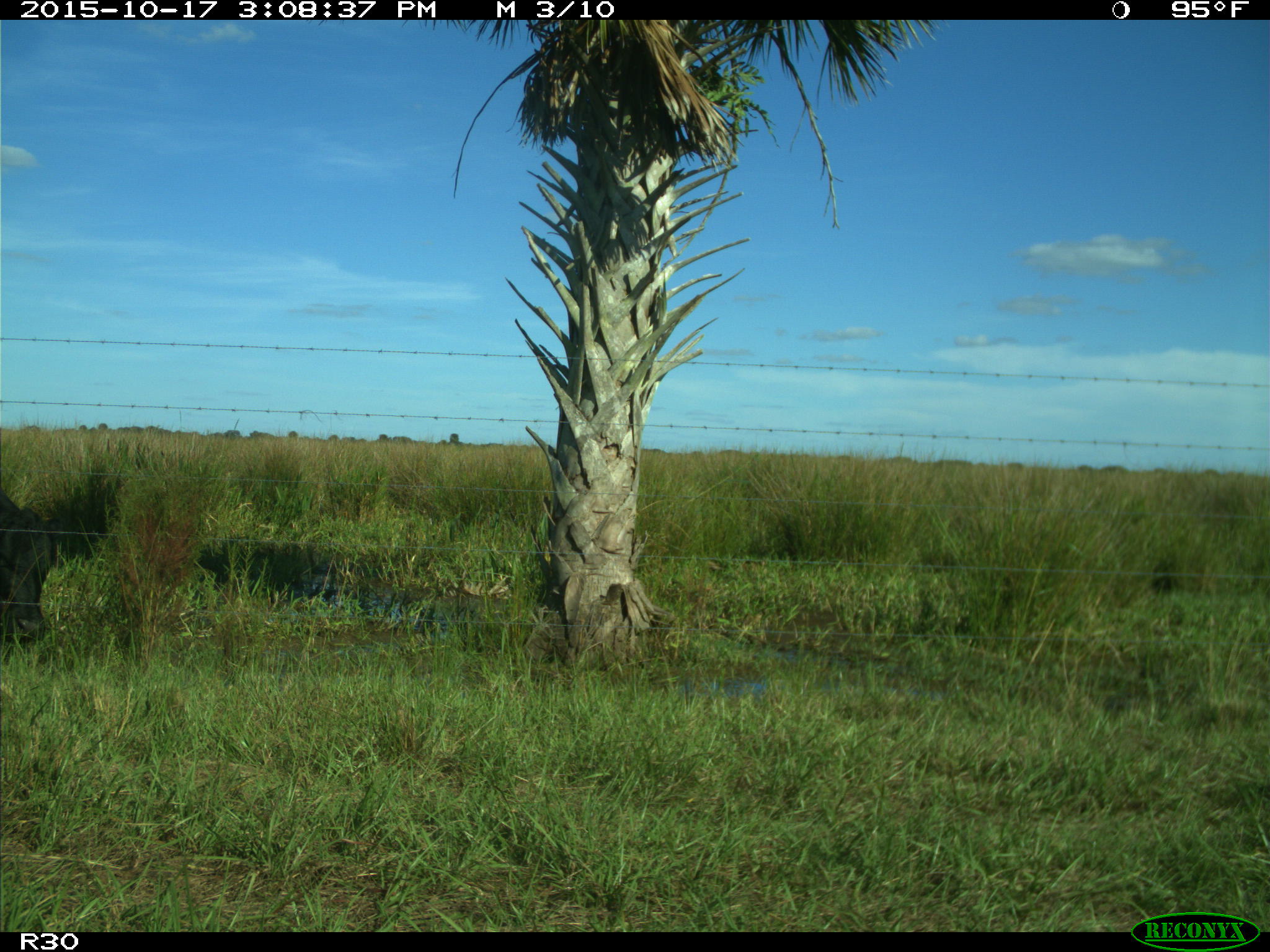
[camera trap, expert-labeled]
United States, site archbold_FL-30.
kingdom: Animalia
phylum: Chordata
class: Mammalia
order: Artiodactyla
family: Bovidae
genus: Bos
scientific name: Bos taurus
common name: domestic cow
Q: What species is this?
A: Bos taurus (domestic cow).